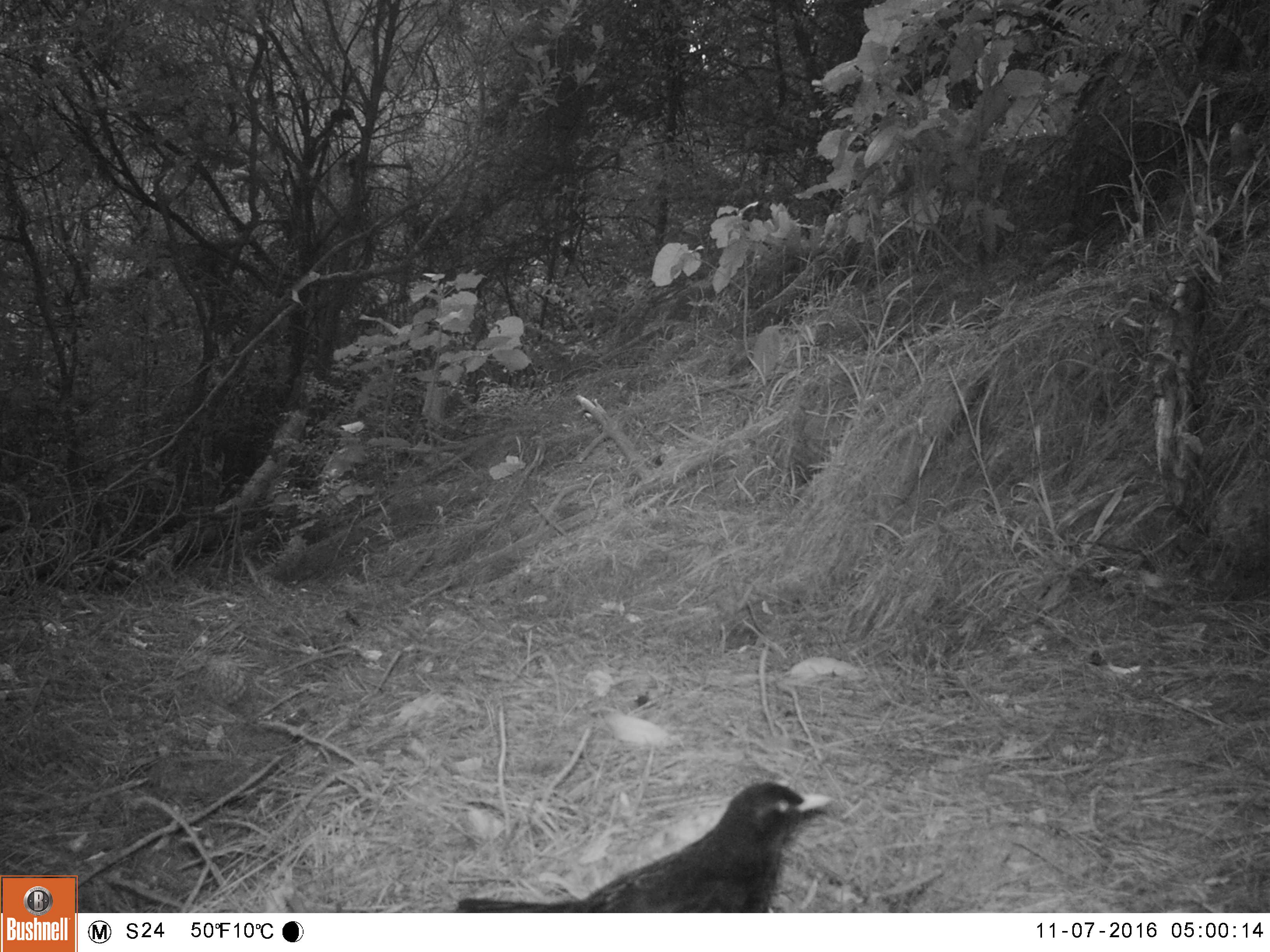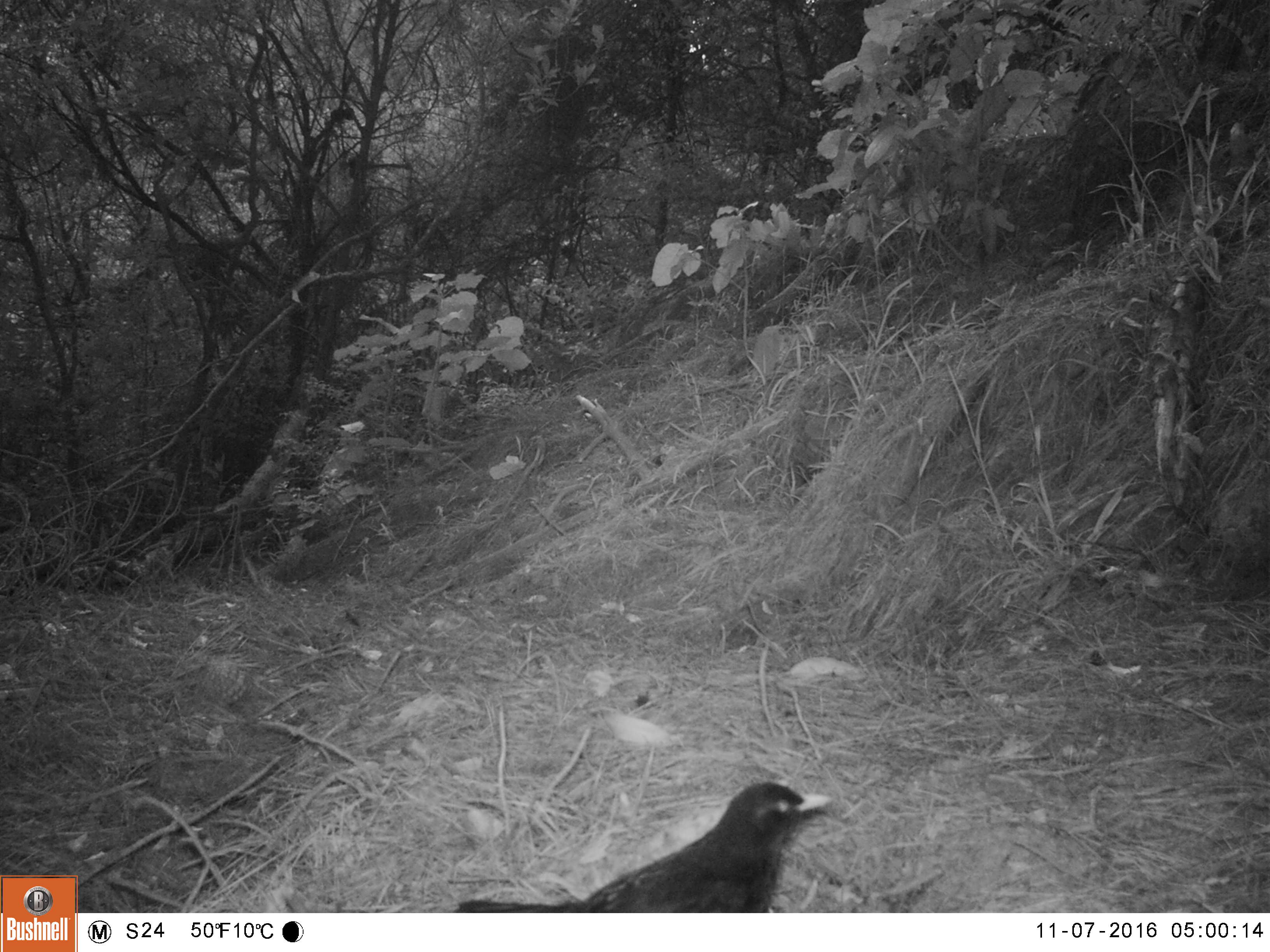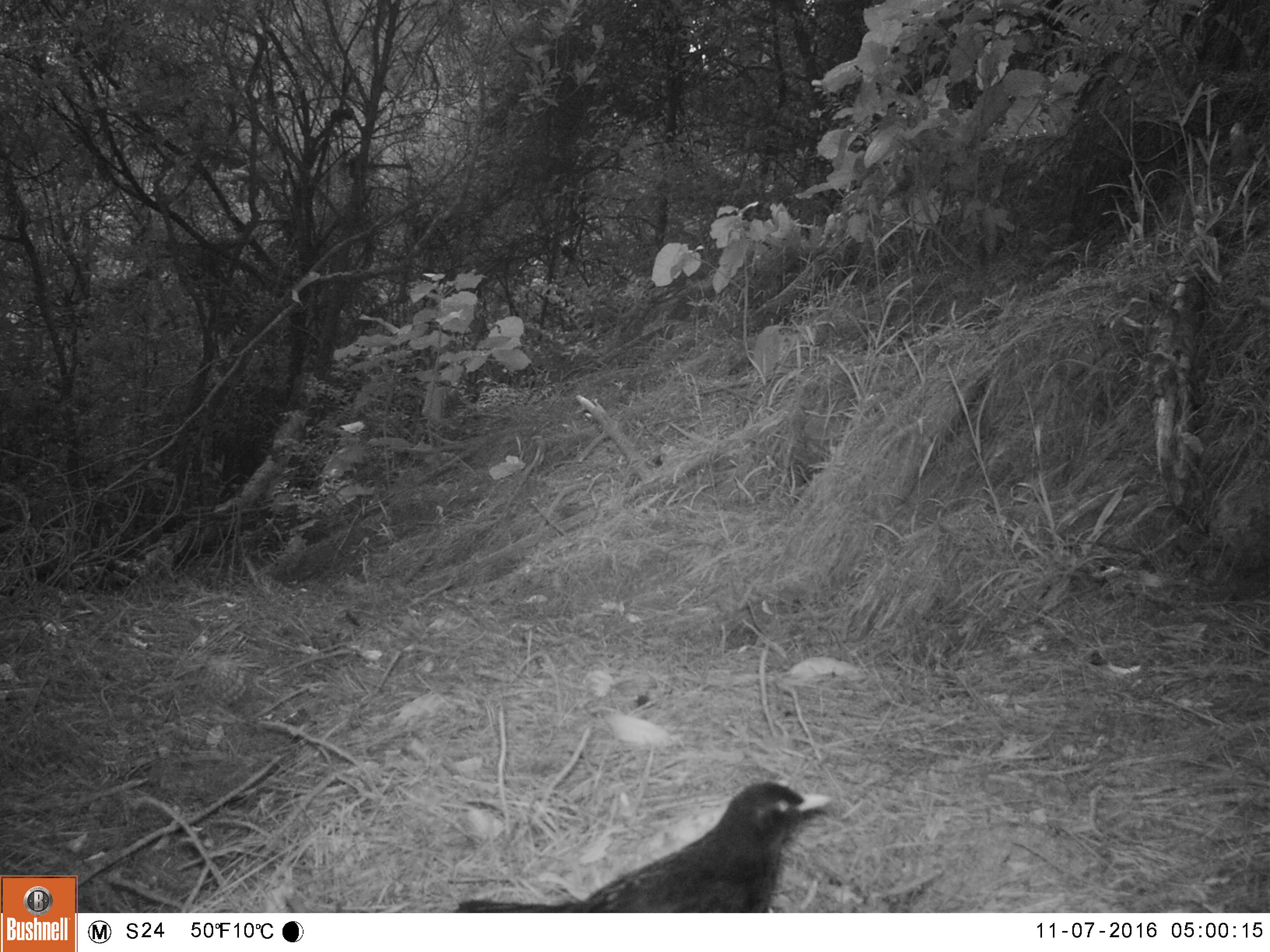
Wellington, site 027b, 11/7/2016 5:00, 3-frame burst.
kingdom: Animalia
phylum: Chordata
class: Aves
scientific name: Aves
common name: bird